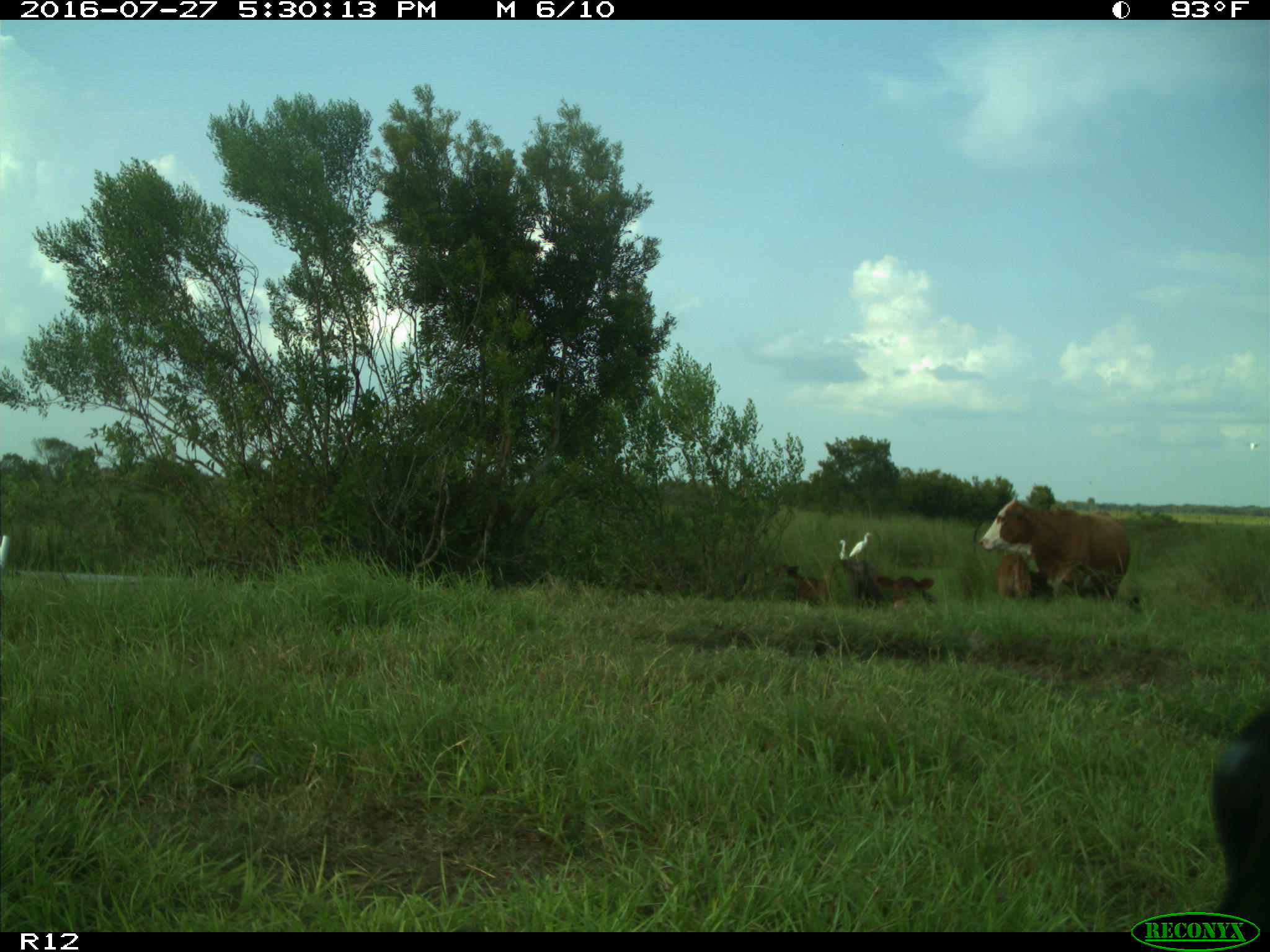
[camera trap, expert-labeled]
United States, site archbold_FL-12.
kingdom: Animalia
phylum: Chordata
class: Mammalia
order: Artiodactyla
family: Bovidae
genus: Bos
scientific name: Bos taurus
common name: domestic cow